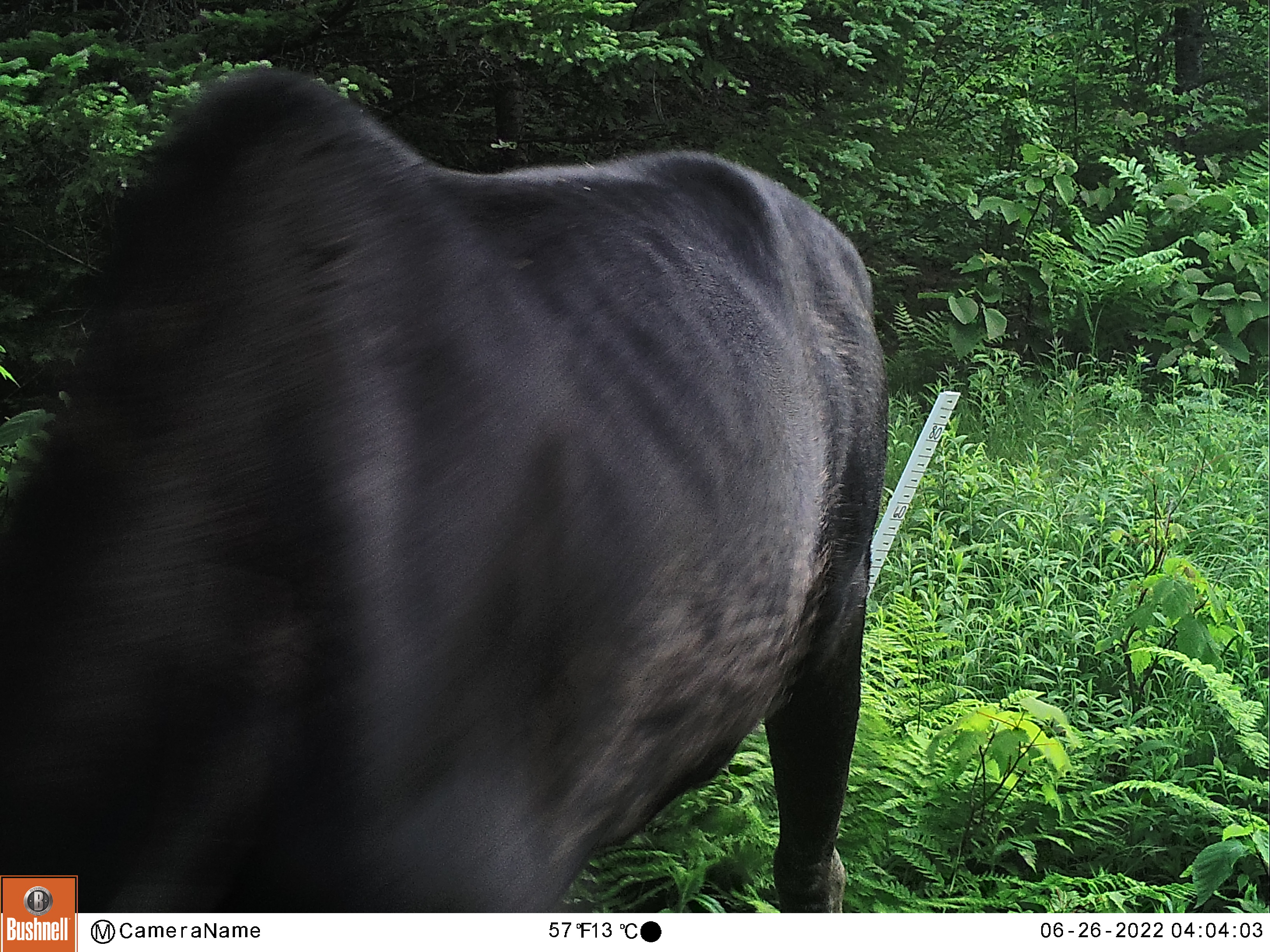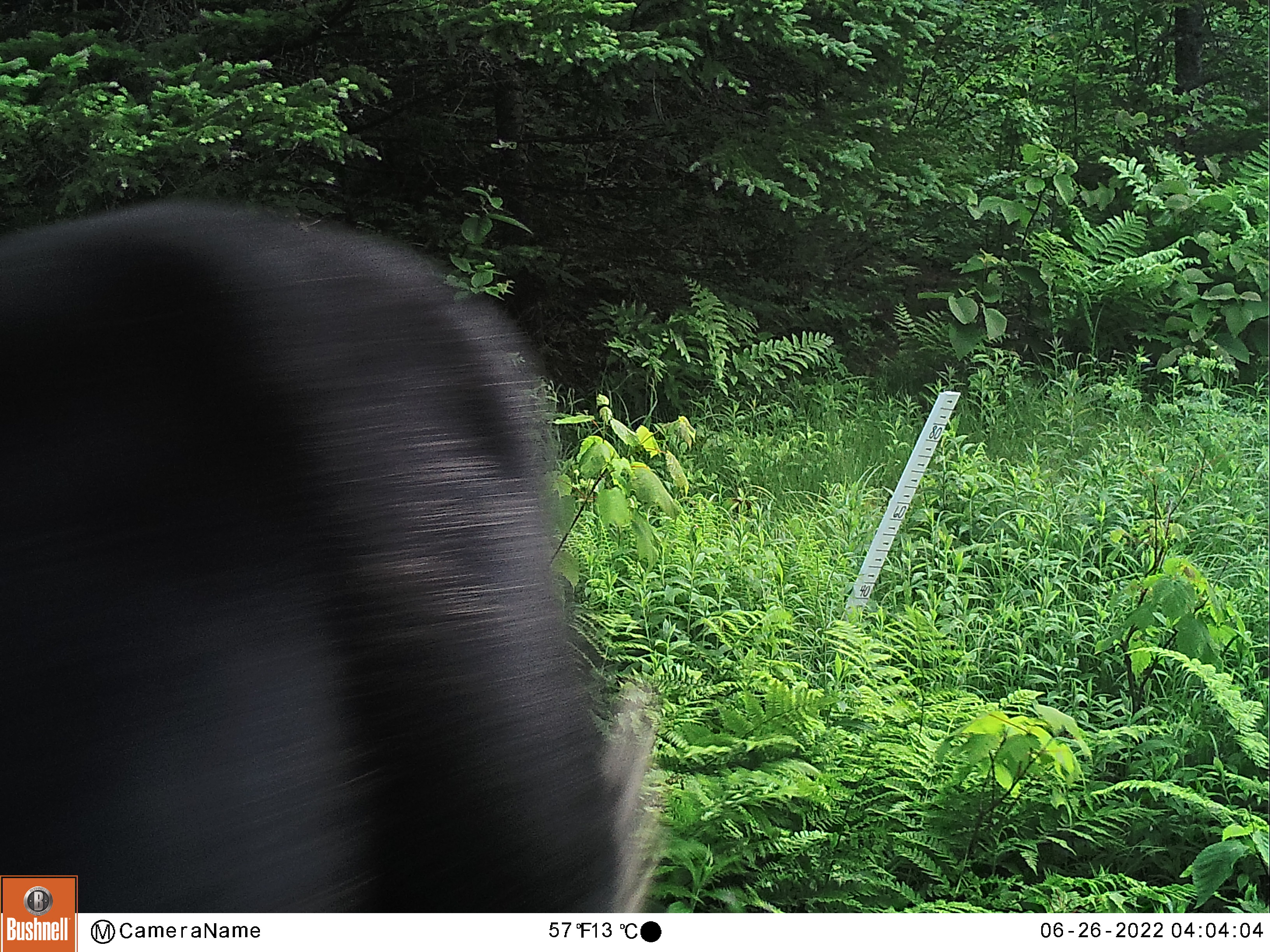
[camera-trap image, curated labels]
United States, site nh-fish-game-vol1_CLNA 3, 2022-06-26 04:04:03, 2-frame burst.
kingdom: Animalia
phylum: Chordata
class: Mammalia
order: Artiodactyla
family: Cervidae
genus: Alces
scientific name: Alces alces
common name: moose